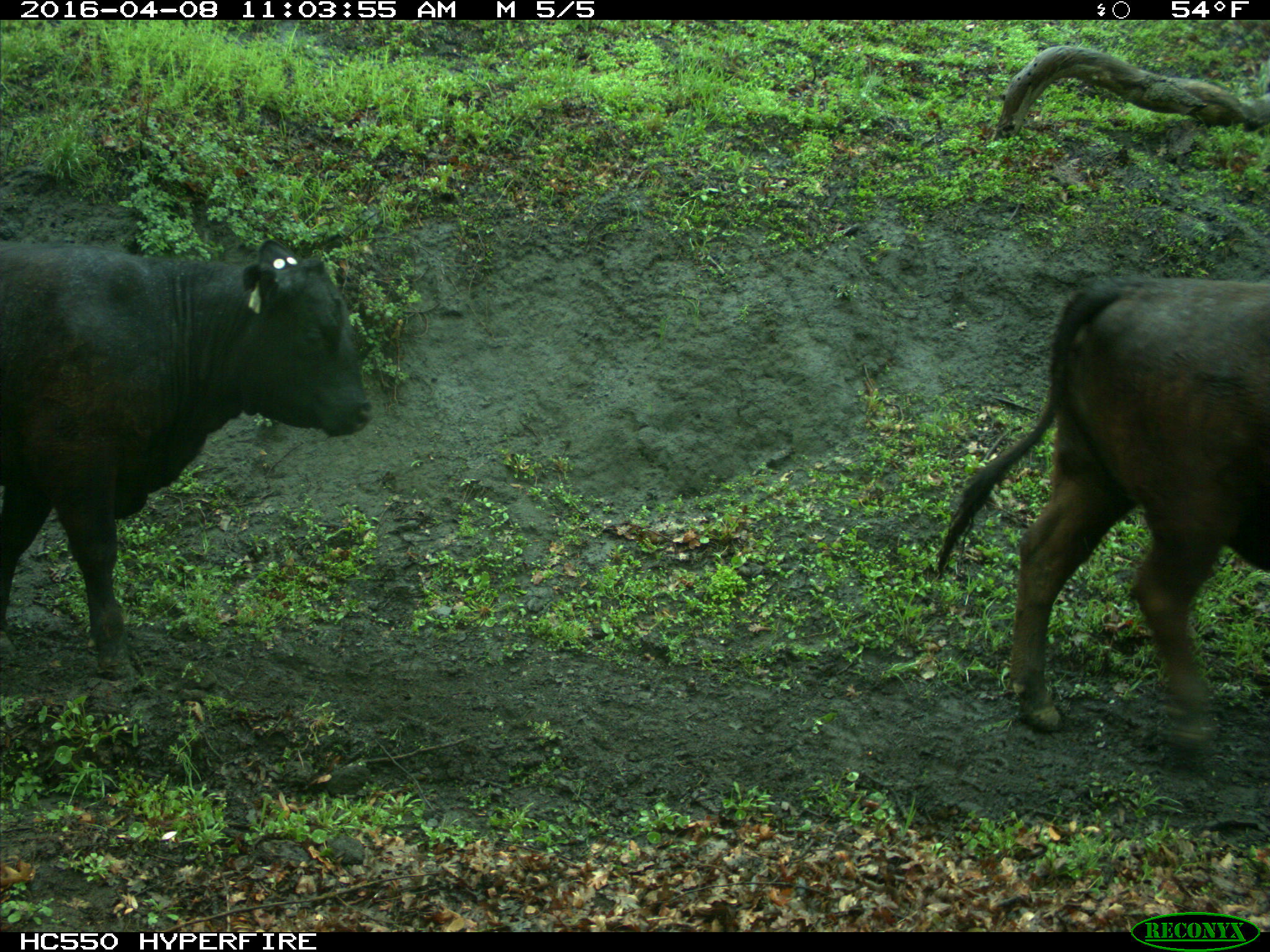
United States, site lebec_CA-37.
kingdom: Animalia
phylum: Chordata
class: Mammalia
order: Artiodactyla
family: Bovidae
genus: Bos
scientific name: Bos taurus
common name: domestic cow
Bos taurus (domestic cow).